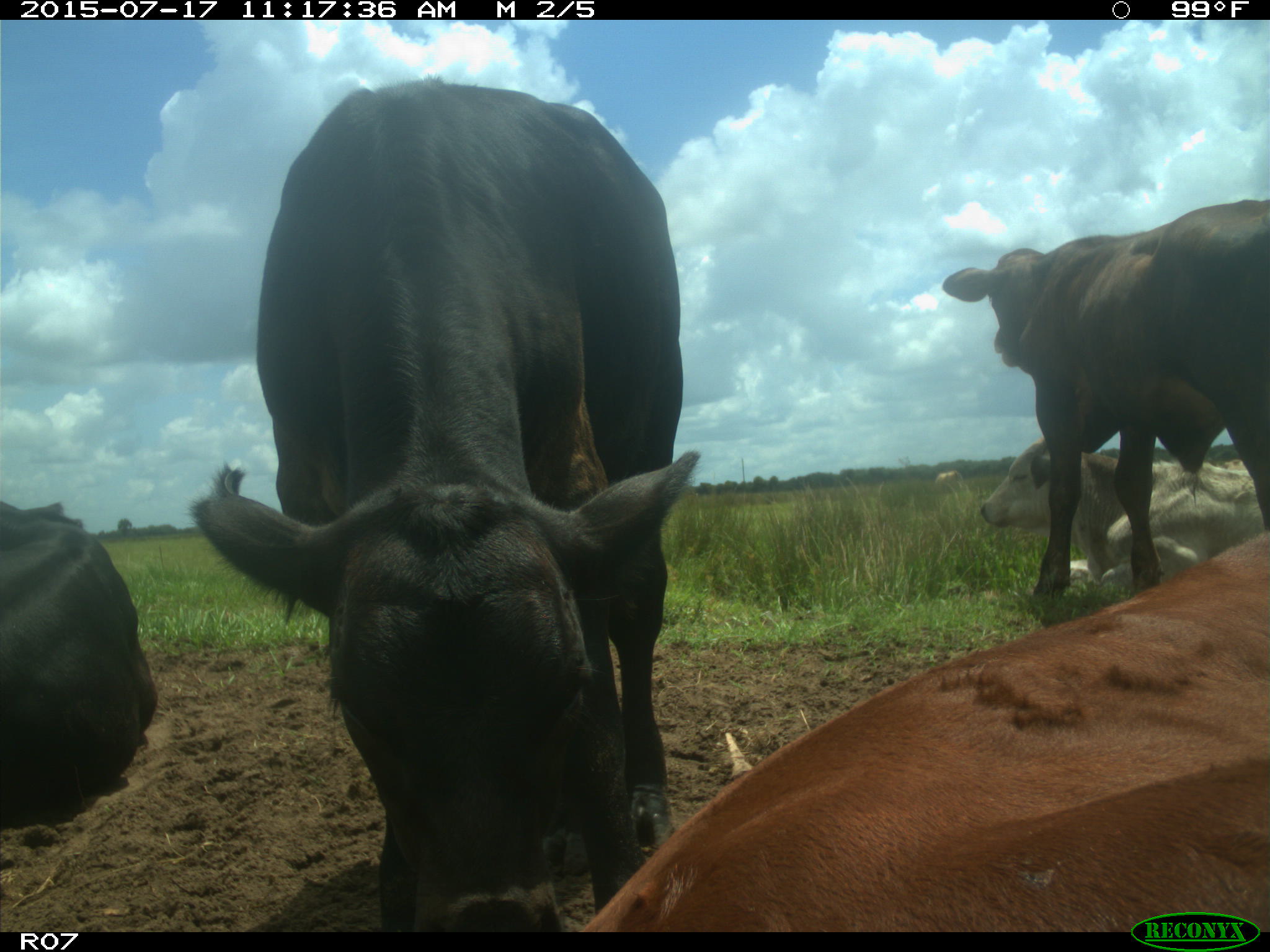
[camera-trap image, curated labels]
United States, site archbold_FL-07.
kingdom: Animalia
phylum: Chordata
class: Mammalia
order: Artiodactyla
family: Bovidae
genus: Bos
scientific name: Bos taurus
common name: domestic cow